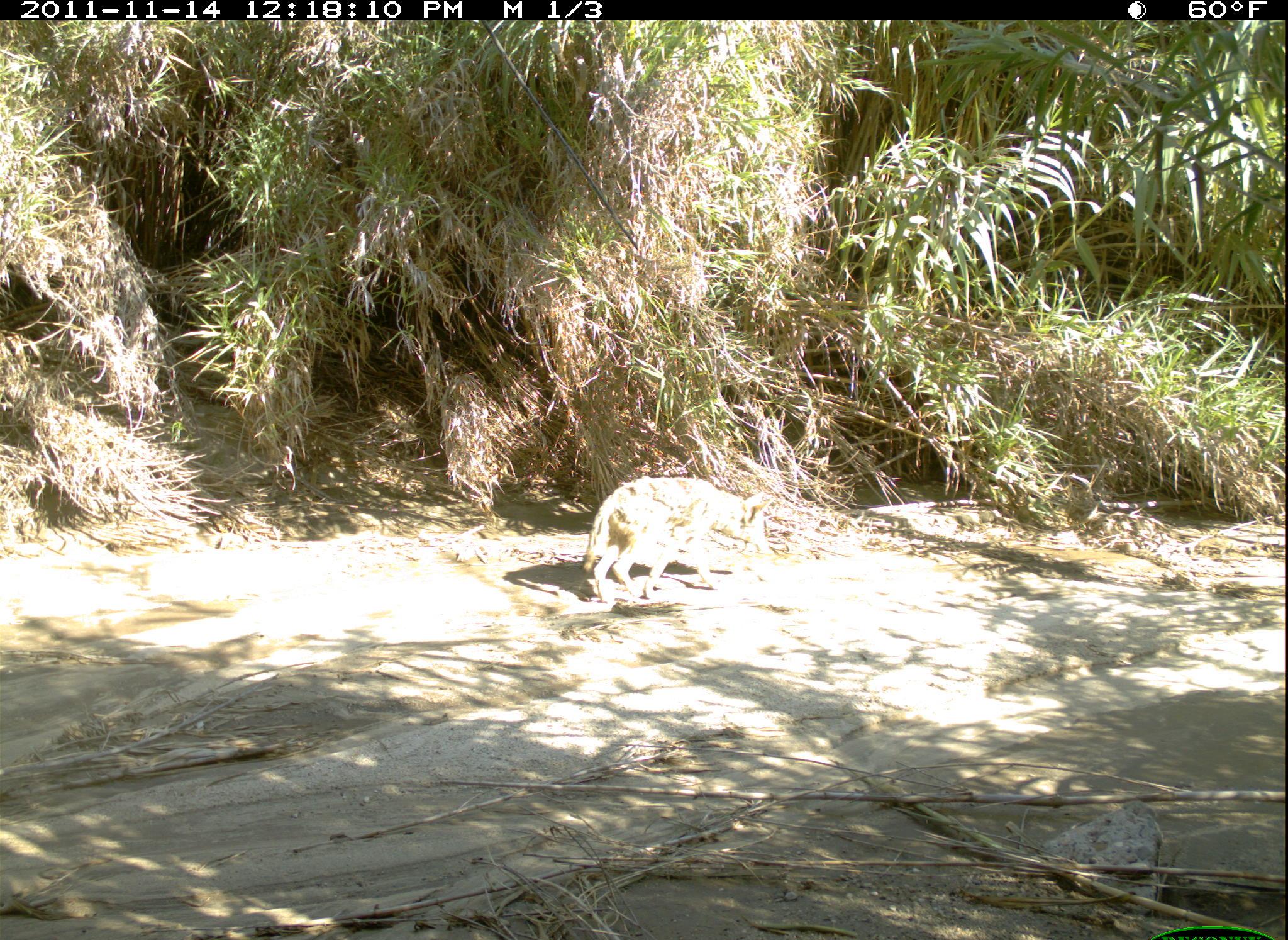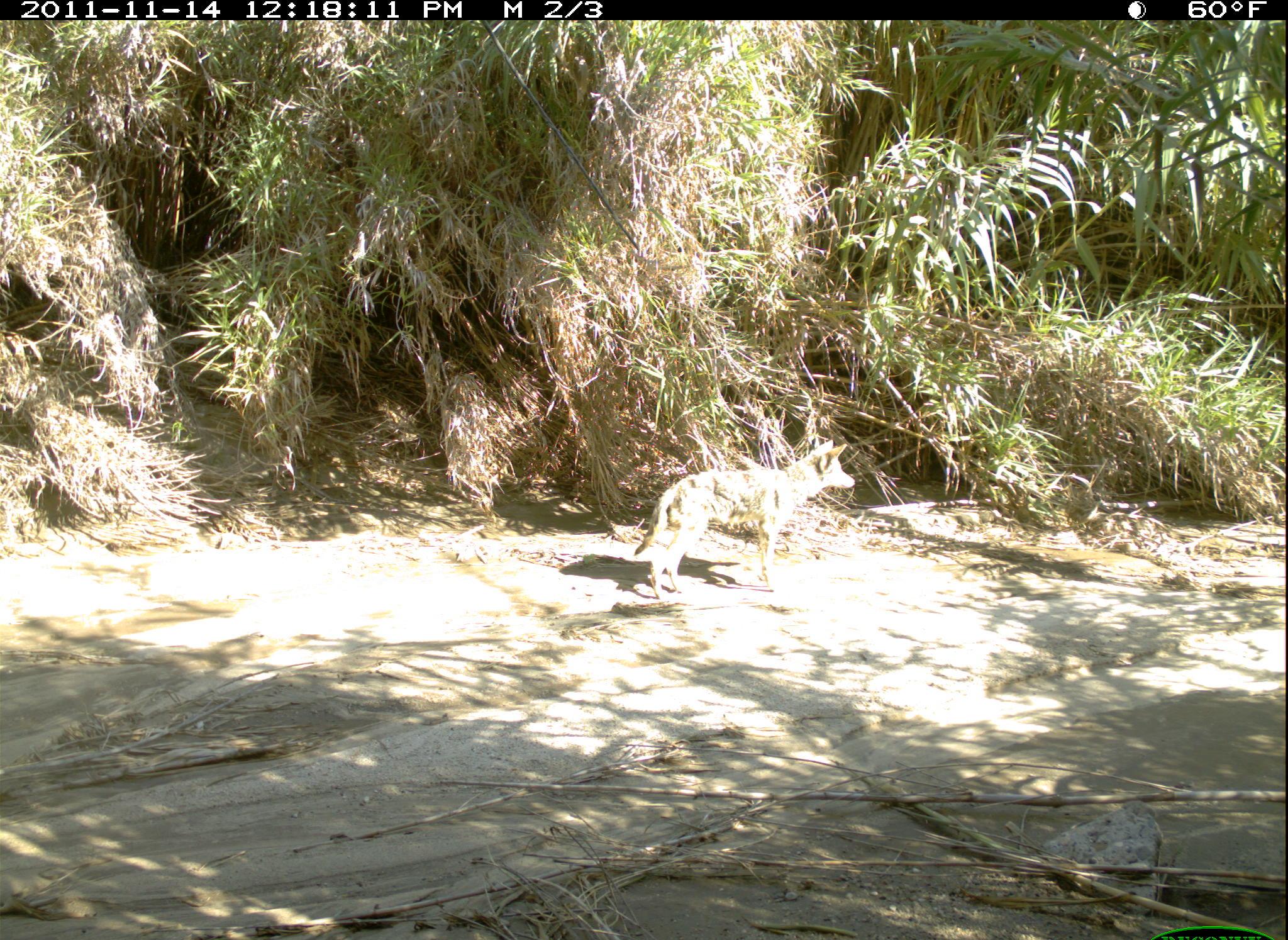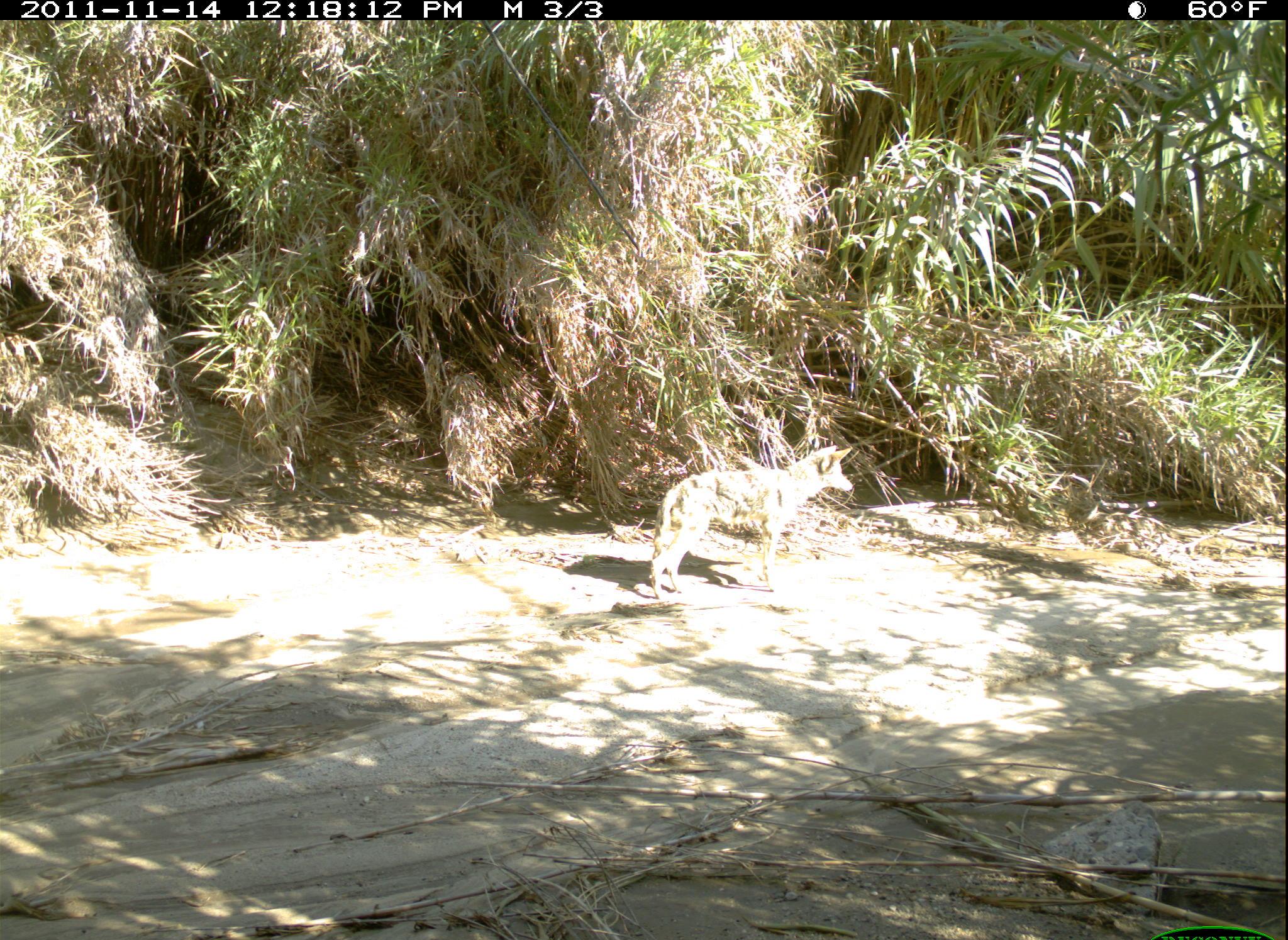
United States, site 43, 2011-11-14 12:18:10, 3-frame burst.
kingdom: Animalia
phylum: Chordata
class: Mammalia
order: Carnivora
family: Canidae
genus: Canis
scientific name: Canis latrans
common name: coyote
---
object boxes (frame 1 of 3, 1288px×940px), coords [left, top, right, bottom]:
coyote: [572, 467, 786, 614]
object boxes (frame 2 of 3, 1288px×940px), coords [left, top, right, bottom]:
coyote: [628, 435, 861, 601]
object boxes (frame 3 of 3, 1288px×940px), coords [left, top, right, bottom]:
coyote: [642, 439, 855, 603]